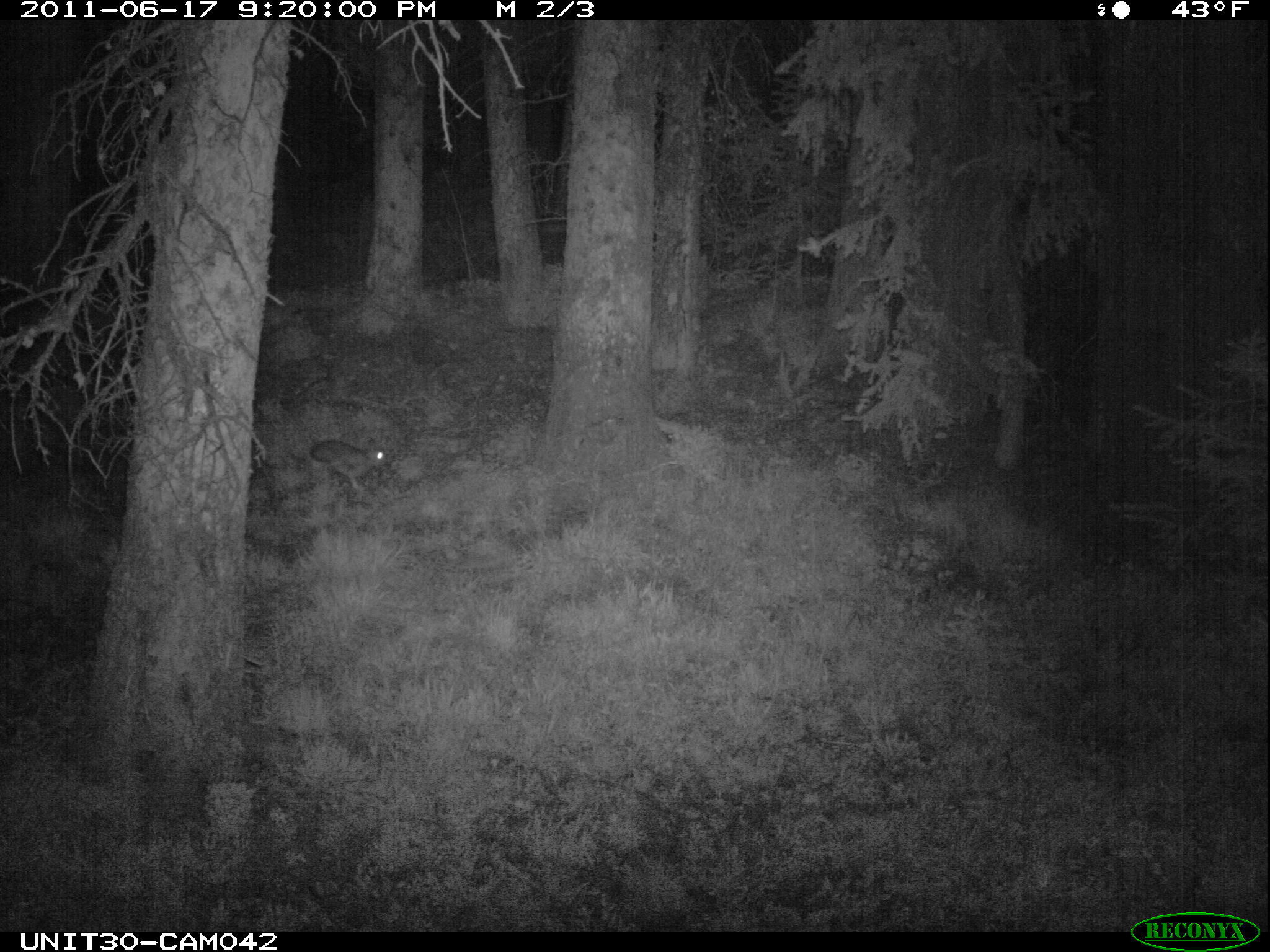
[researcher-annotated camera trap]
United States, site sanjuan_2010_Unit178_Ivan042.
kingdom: Animalia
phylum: Chordata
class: Mammalia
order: Lagomorpha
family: Leporidae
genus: Lepus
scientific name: Lepus americanus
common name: snowshoe hare